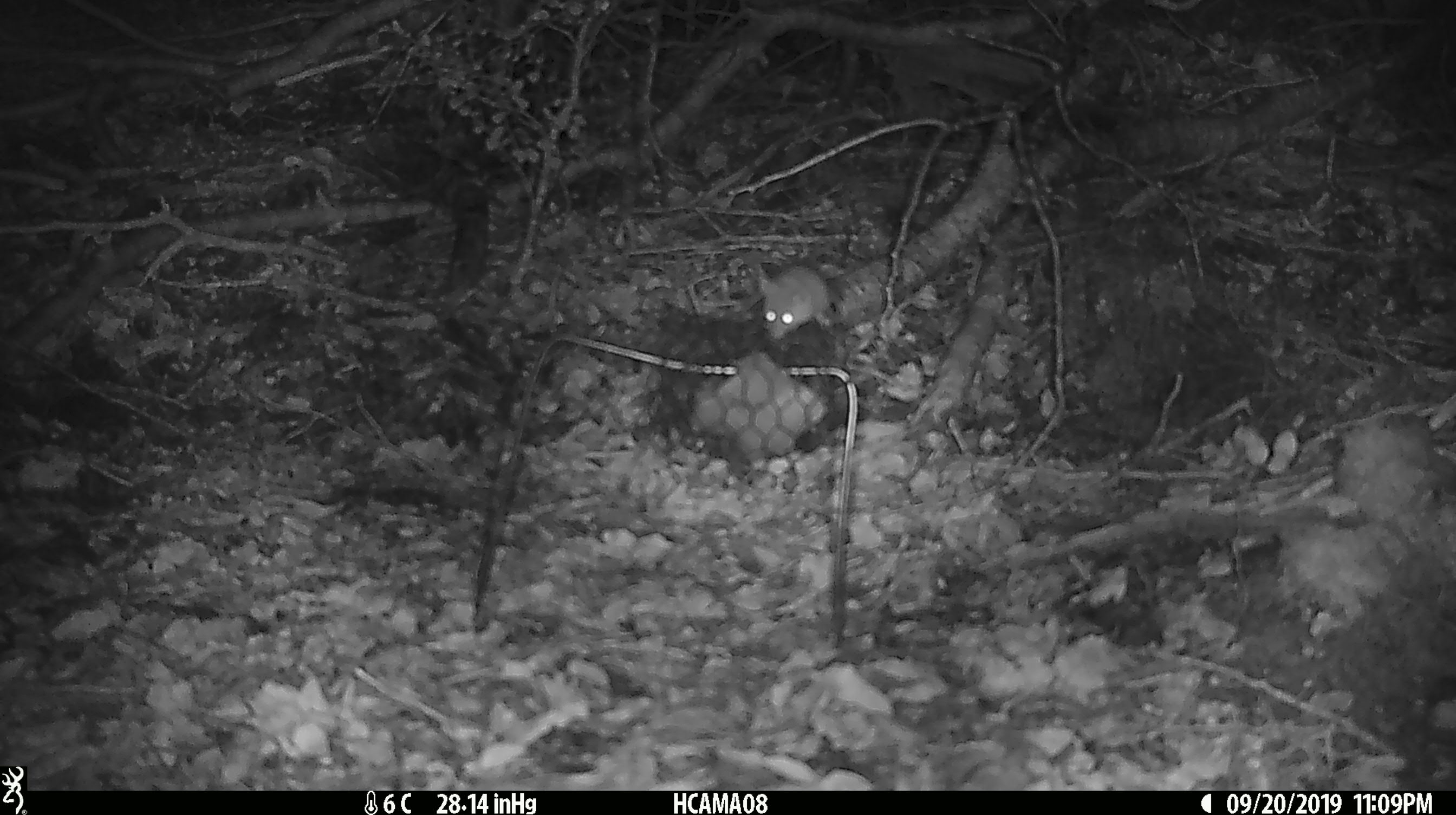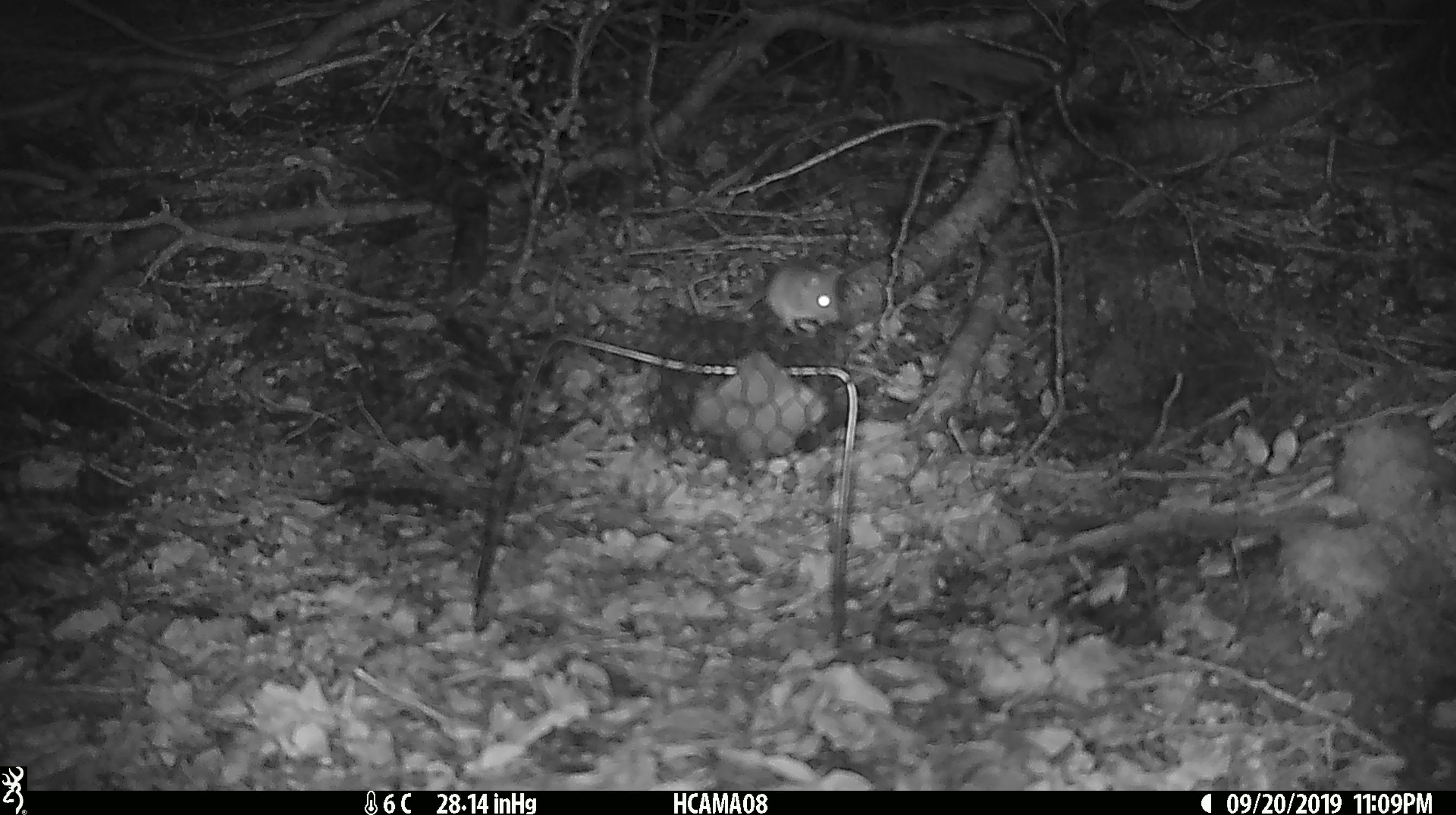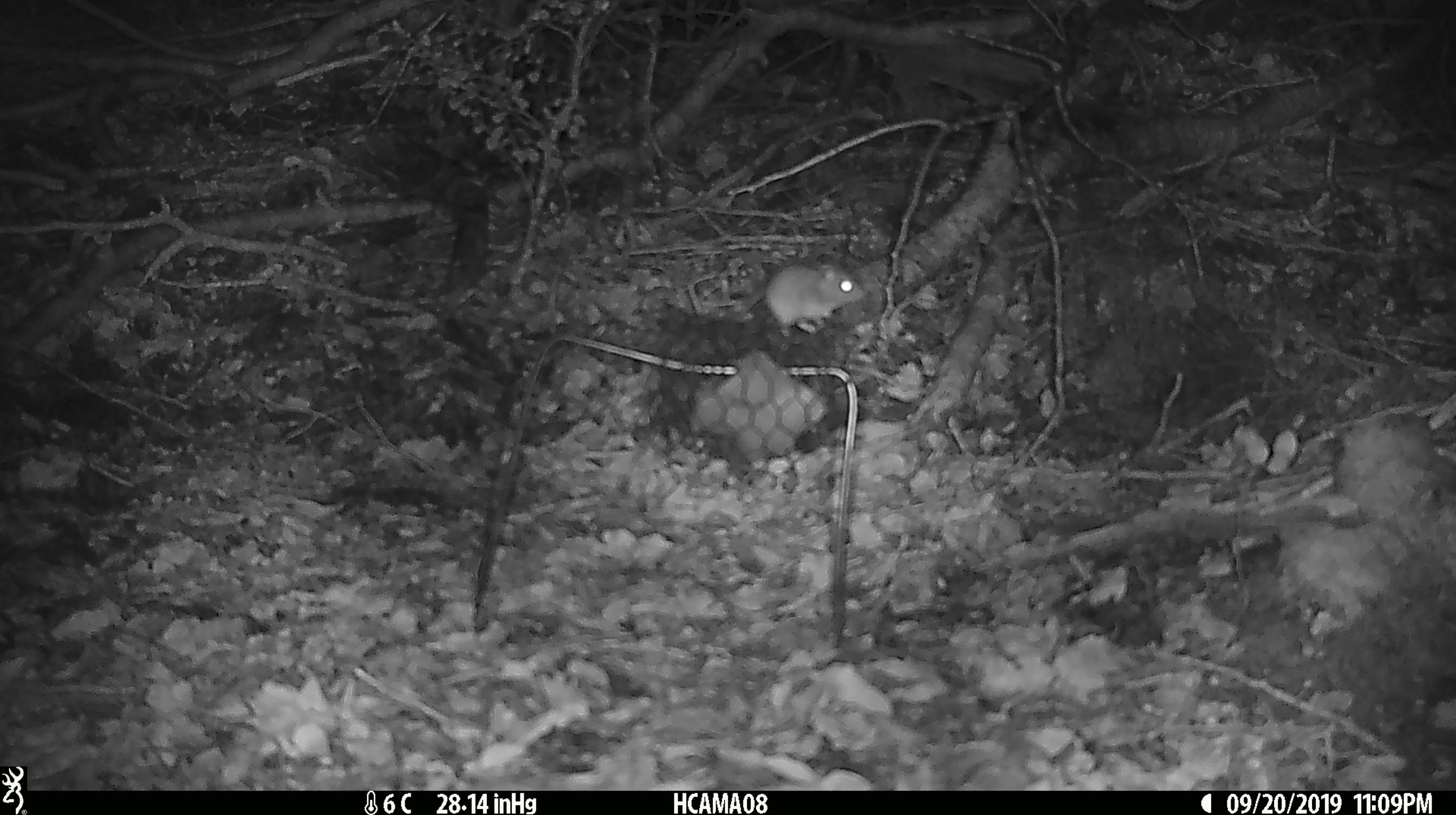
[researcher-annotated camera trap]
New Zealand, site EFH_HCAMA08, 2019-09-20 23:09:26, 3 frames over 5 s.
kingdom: Animalia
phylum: Chordata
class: Mammalia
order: Rodentia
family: Muridae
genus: Mus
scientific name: Mus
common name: mouse